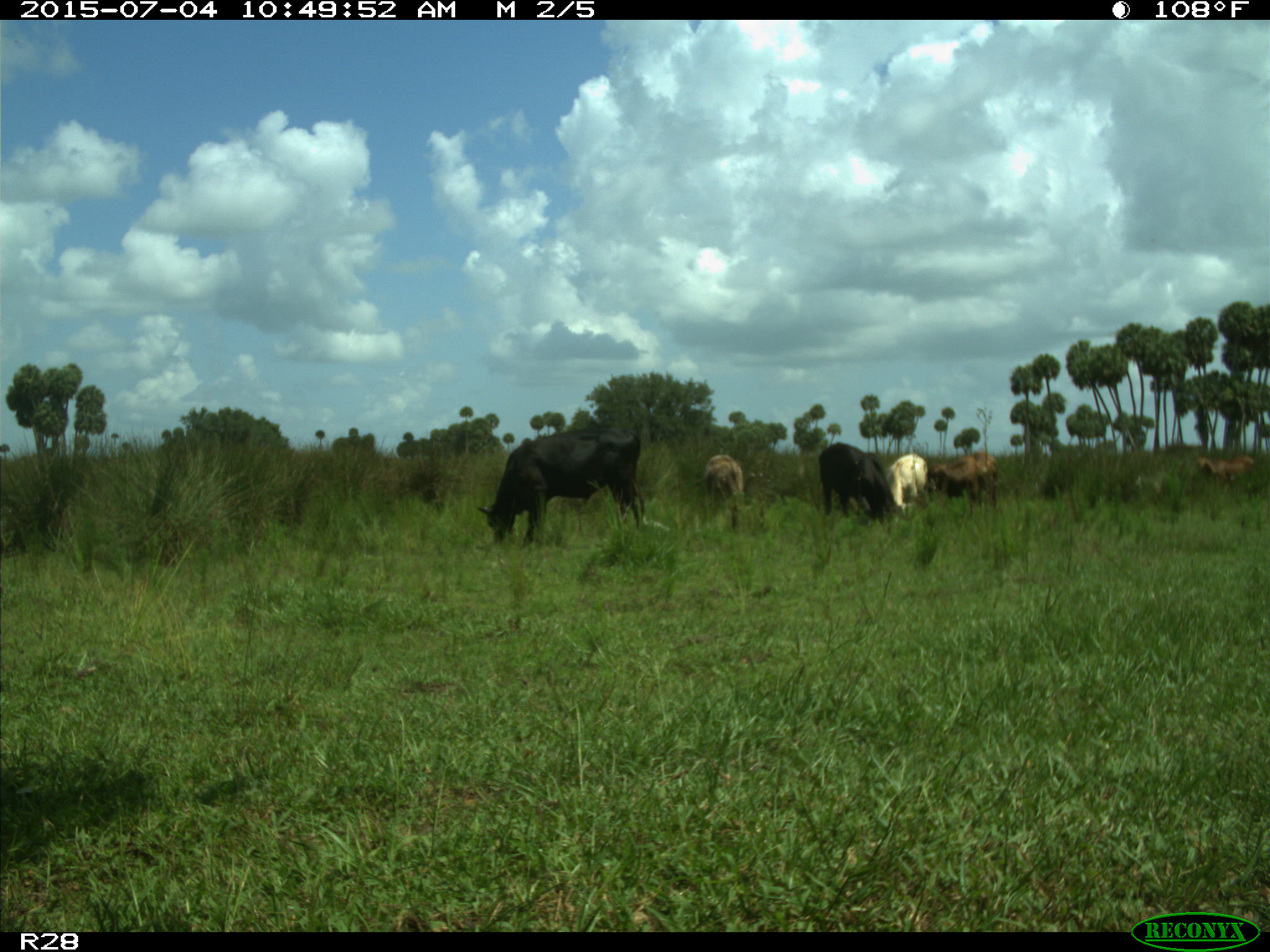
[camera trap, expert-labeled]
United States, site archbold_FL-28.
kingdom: Animalia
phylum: Chordata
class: Mammalia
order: Artiodactyla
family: Bovidae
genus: Bos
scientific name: Bos taurus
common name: domestic cow